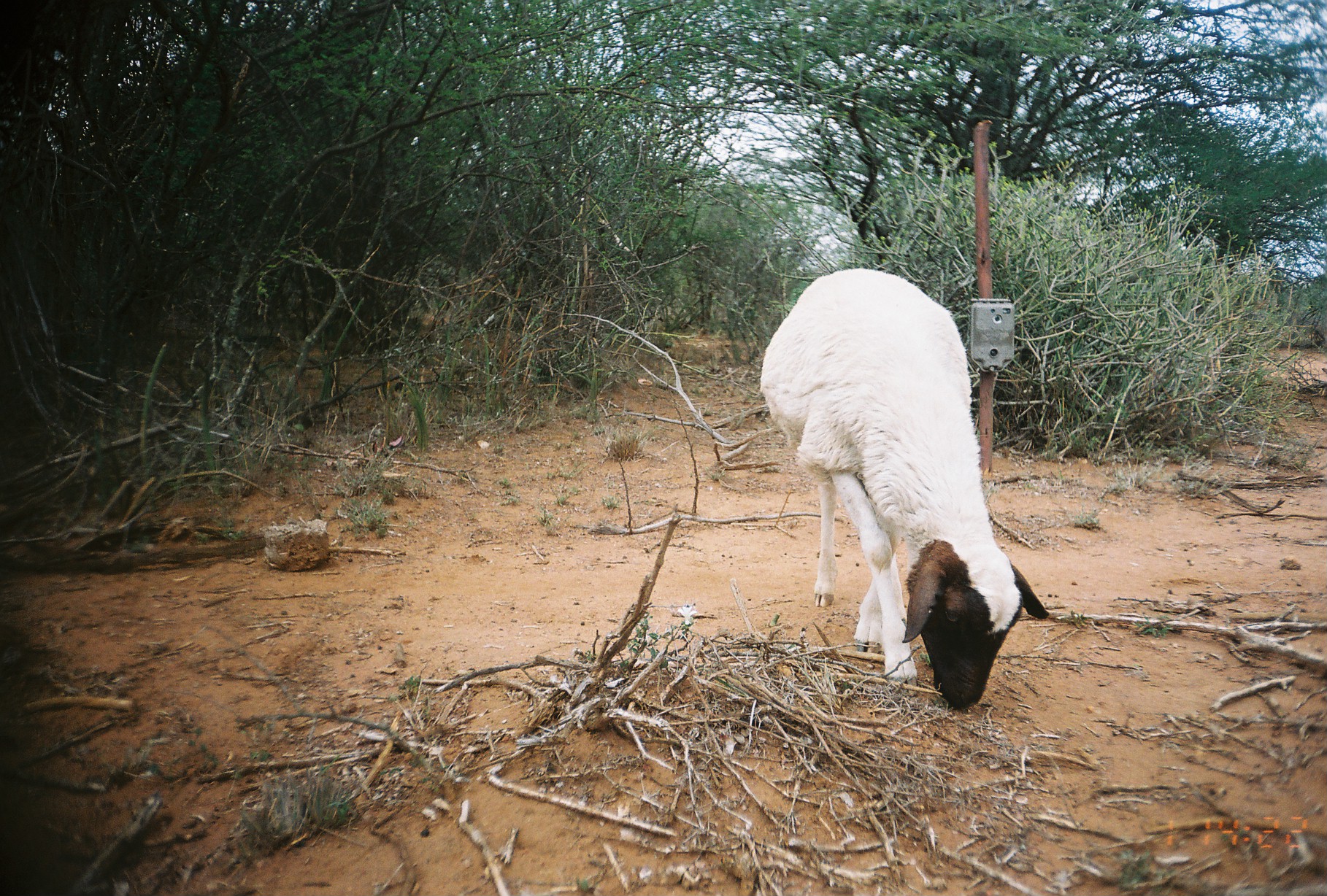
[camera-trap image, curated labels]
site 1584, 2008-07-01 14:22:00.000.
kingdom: Animalia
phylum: Chordata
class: Mammalia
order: Artiodactyla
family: Bovidae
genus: Ovis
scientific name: Ovis aries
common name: domestic sheep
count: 1